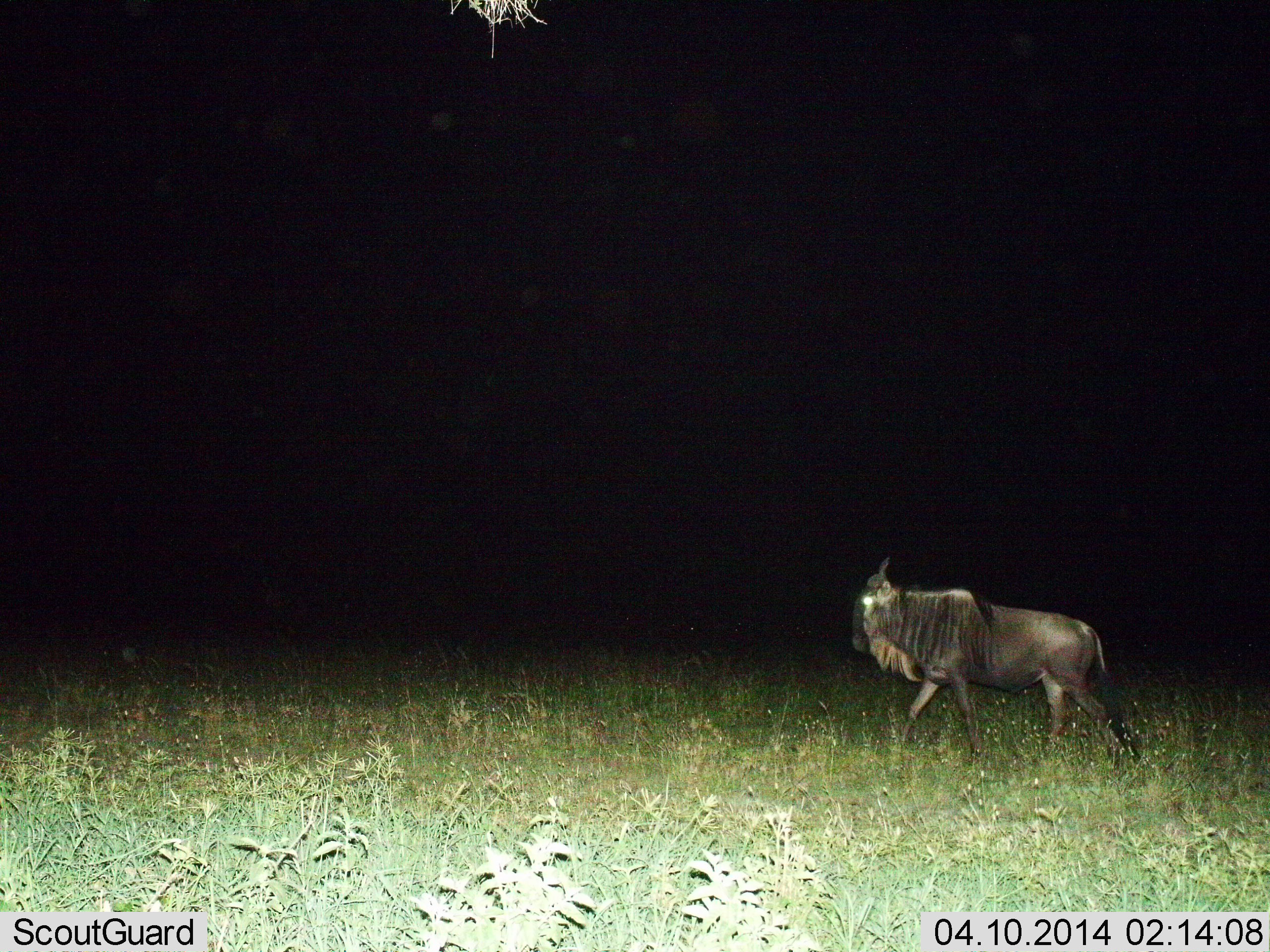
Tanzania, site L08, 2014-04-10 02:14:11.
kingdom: Animalia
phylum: Chordata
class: Mammalia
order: Artiodactyla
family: Bovidae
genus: Connochaetes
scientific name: Connochaetes taurinus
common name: blue wildebeest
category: wildebeest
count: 1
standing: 20%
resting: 0%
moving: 90%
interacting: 0%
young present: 0%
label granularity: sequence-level